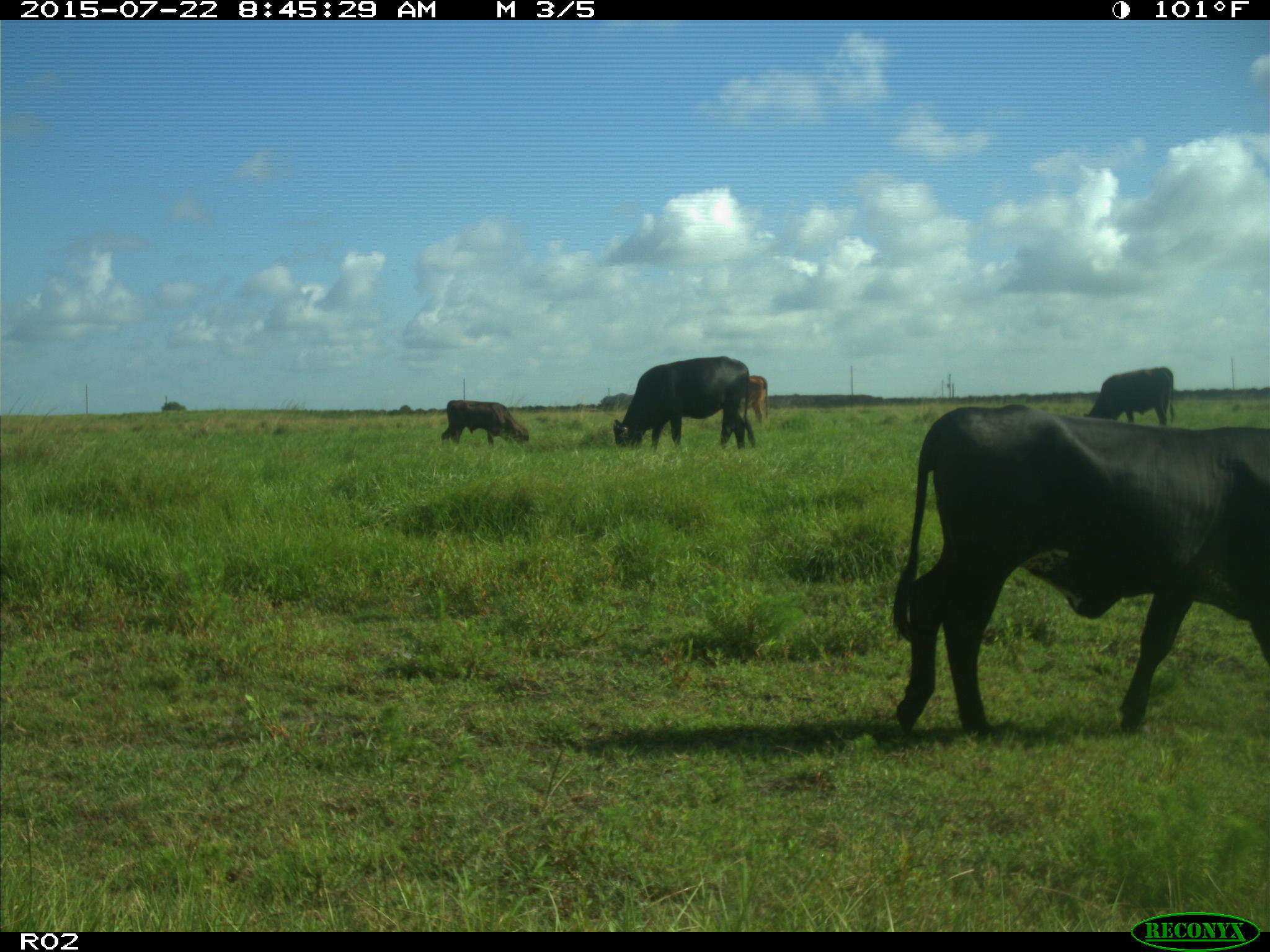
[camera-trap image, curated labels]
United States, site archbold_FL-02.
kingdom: Animalia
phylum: Chordata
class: Mammalia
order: Artiodactyla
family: Bovidae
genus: Bos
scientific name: Bos taurus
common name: domestic cow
Bos taurus (domestic cow).